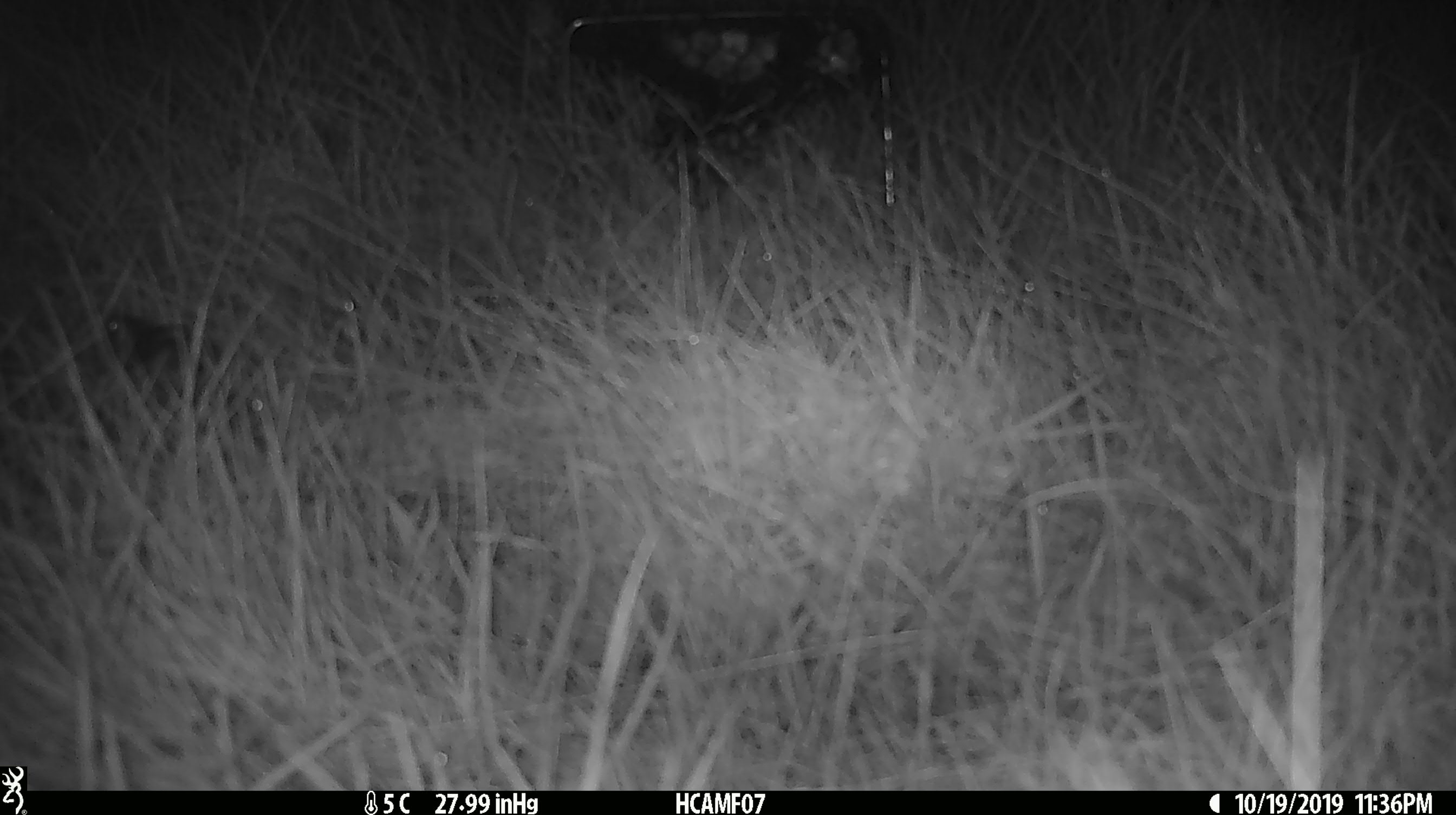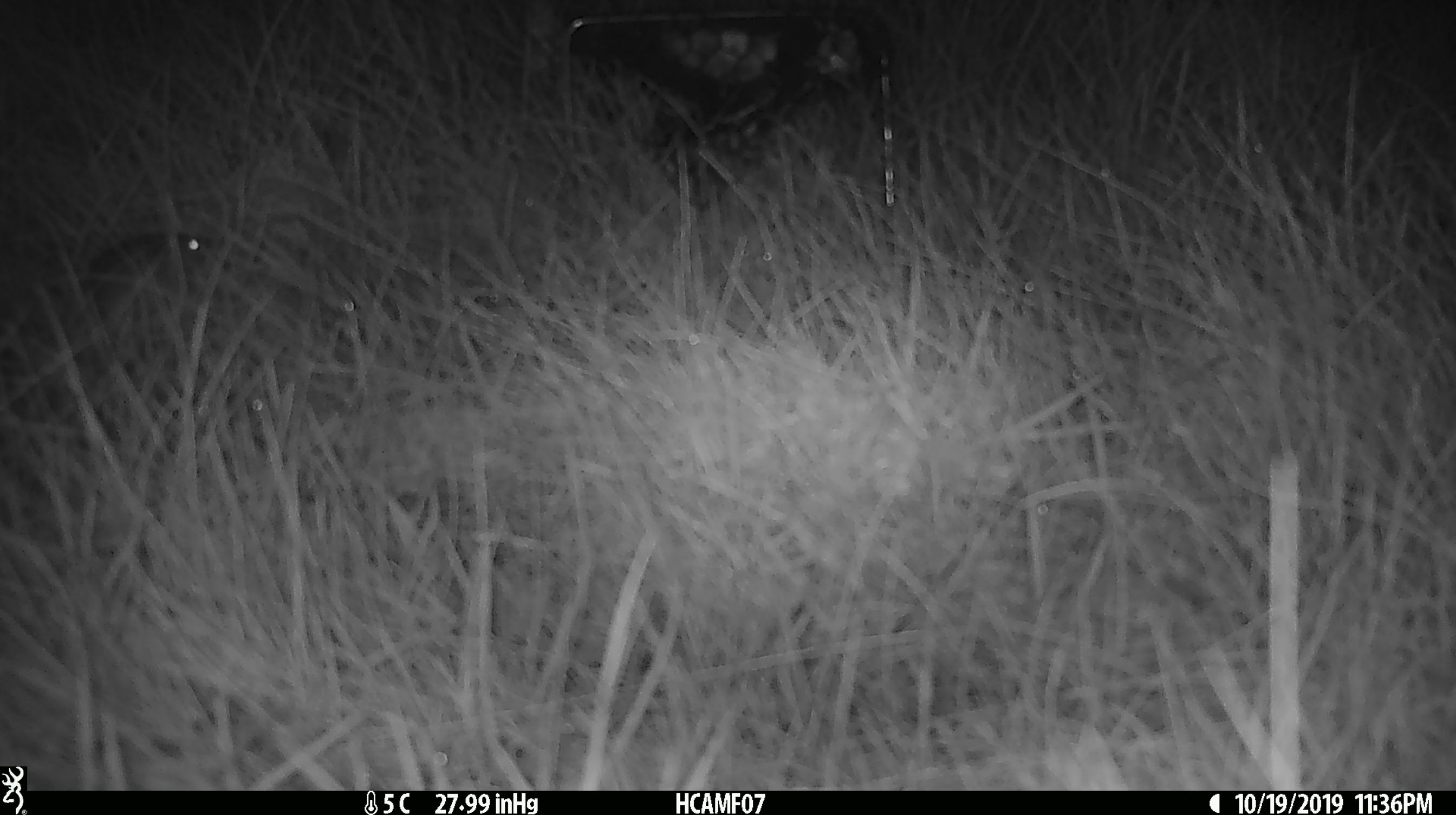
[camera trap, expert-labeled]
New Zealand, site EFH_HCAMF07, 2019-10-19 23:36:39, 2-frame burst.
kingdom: Animalia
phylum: Chordata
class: Mammalia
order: Rodentia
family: Muridae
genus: Mus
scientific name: Mus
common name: mouse